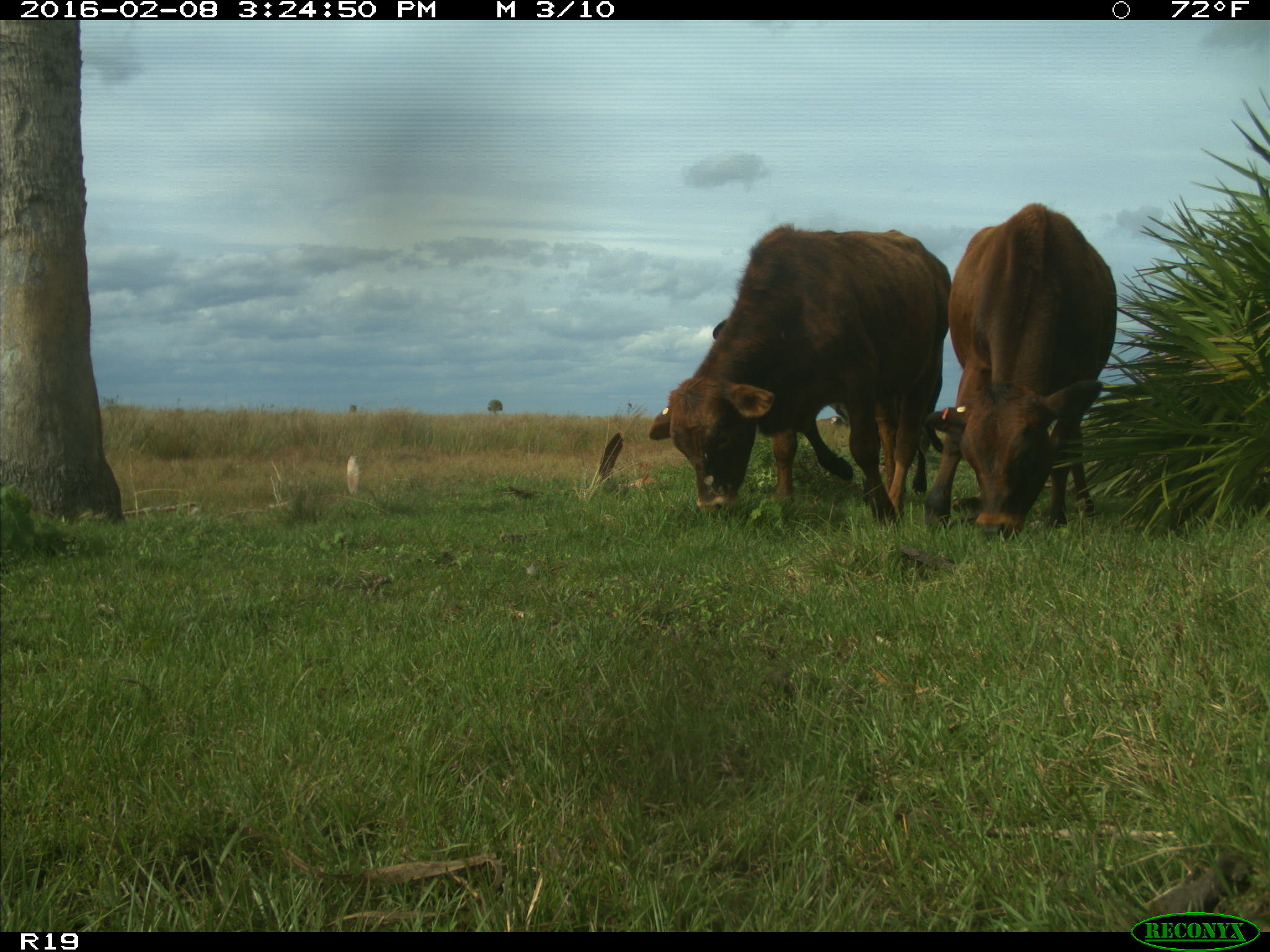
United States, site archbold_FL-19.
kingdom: Animalia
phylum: Chordata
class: Mammalia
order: Artiodactyla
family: Bovidae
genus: Bos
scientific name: Bos taurus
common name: domestic cow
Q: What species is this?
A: Bos taurus (domestic cow).